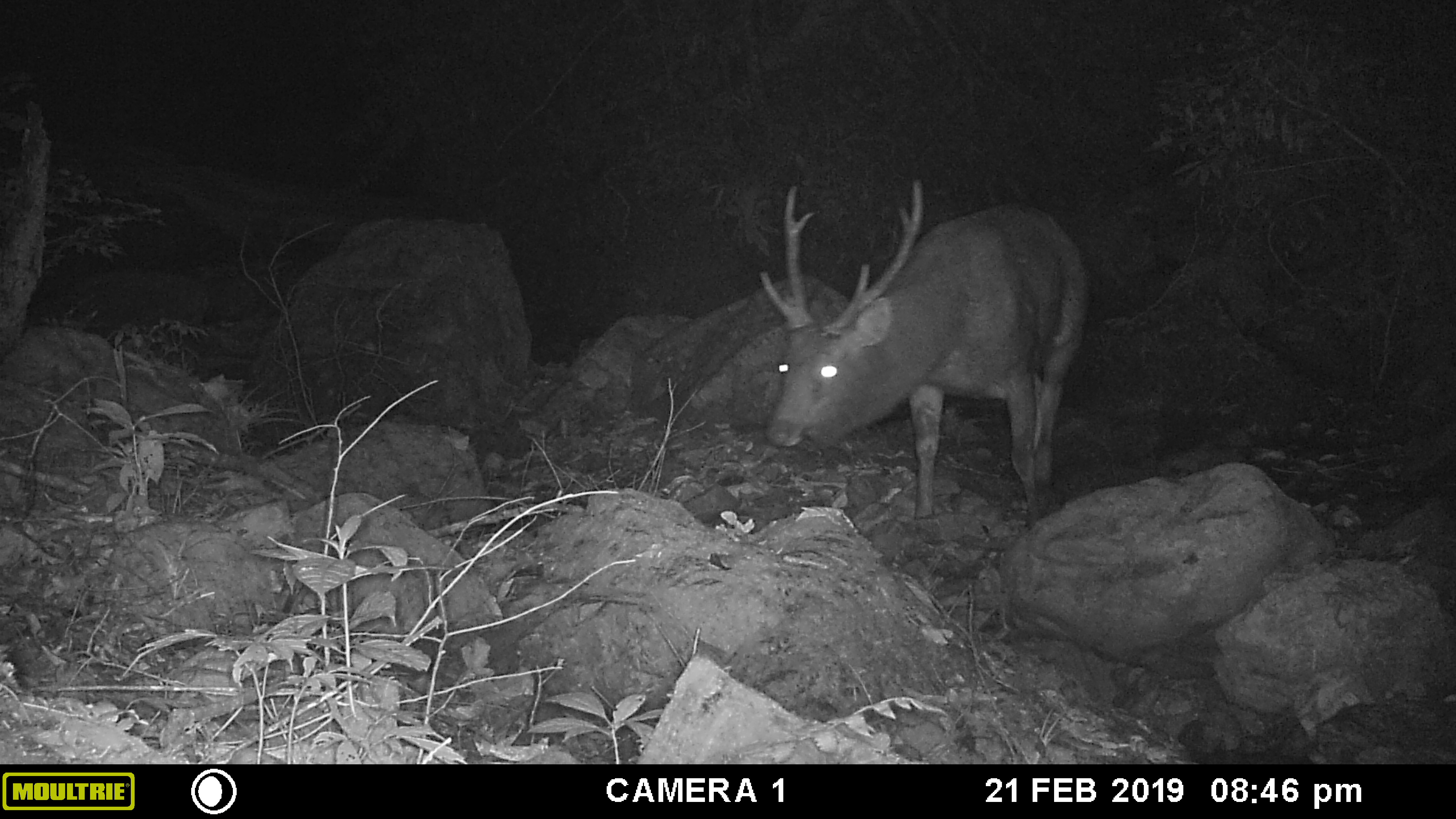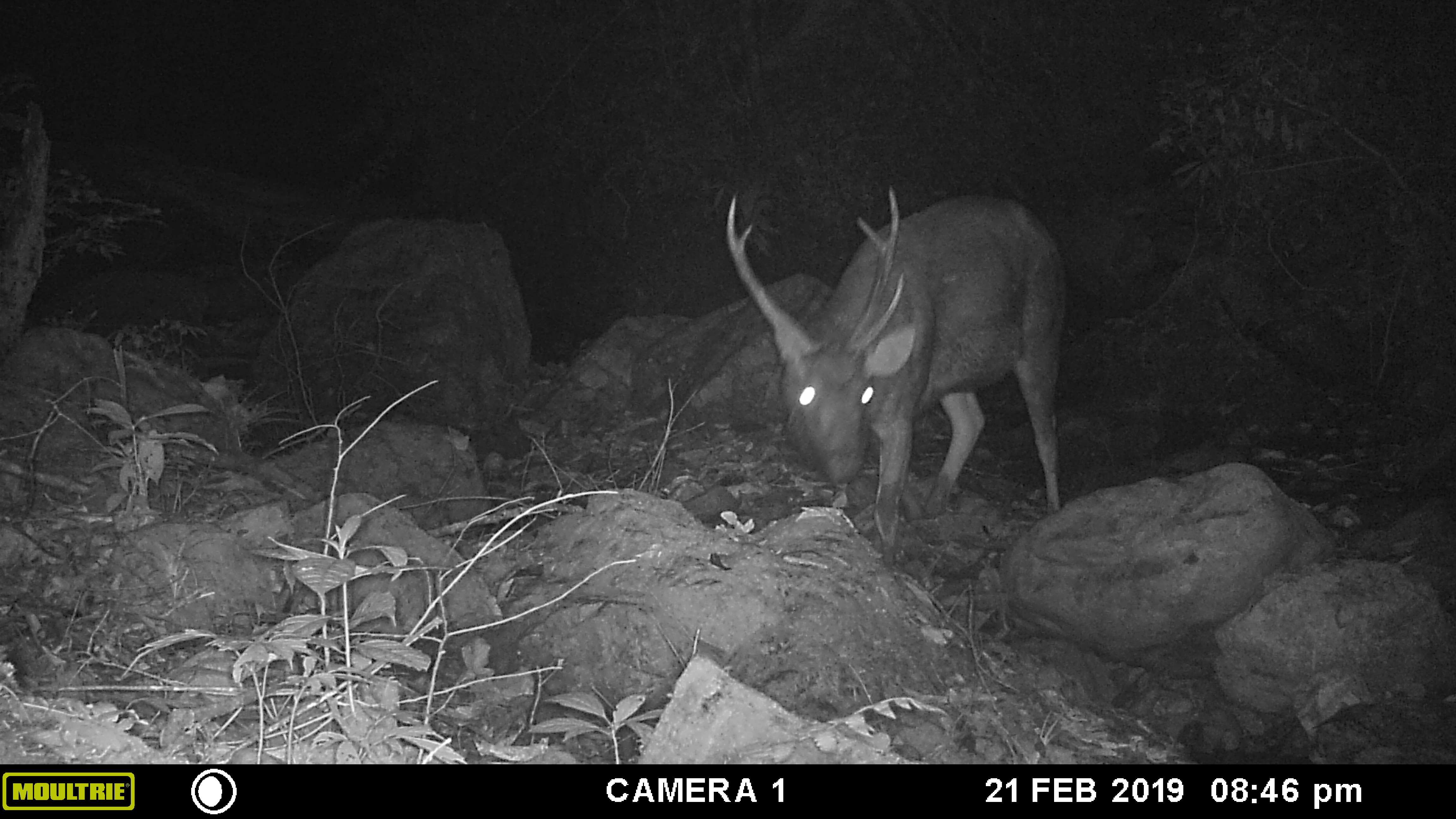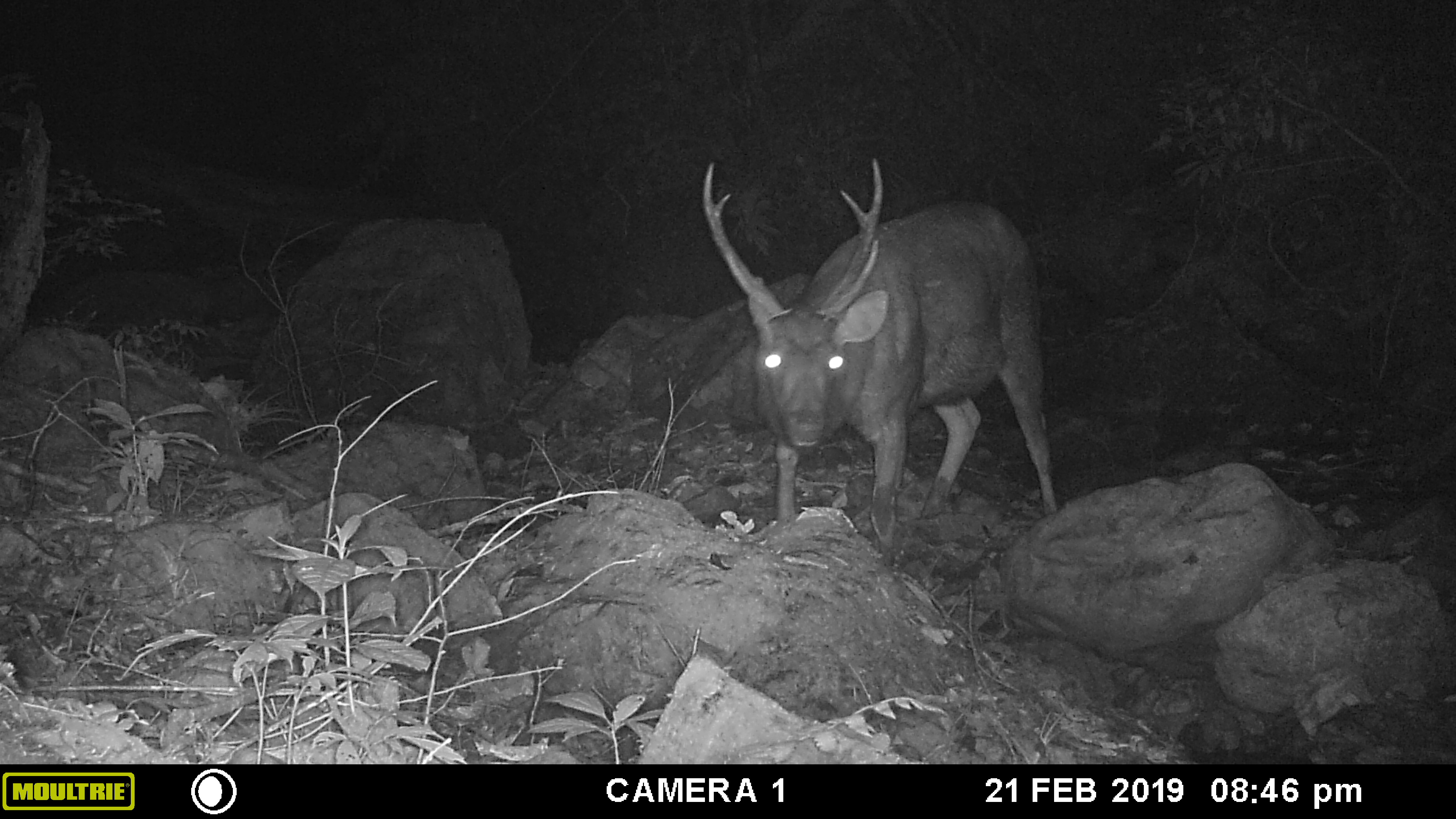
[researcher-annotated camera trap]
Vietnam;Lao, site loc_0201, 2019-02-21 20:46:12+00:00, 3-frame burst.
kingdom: Animalia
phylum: Chordata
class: Mammalia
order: Artiodactyla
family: Cervidae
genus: Rusa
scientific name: Rusa unicolor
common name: sambar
Sambar (Rusa unicolor). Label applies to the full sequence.